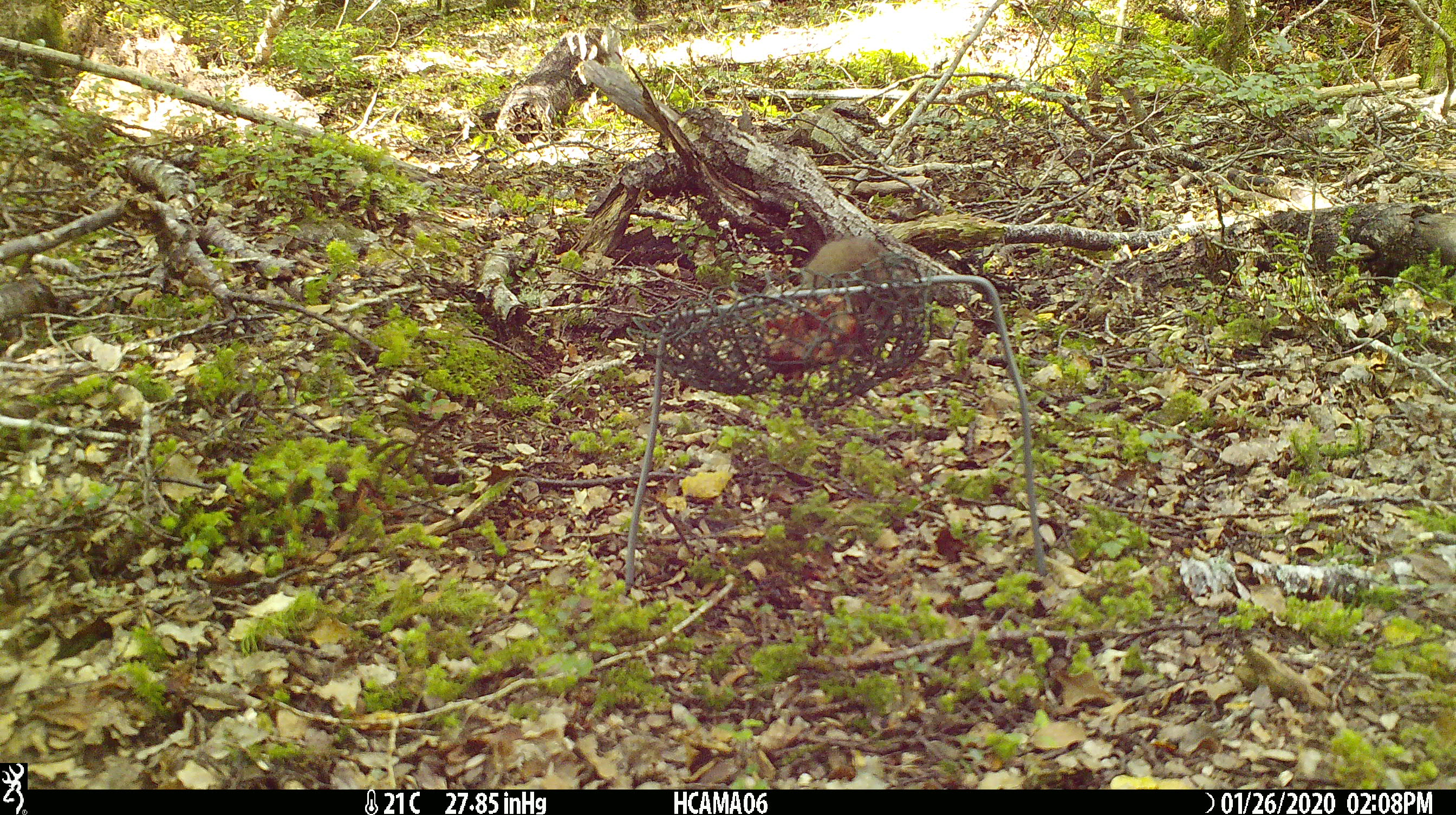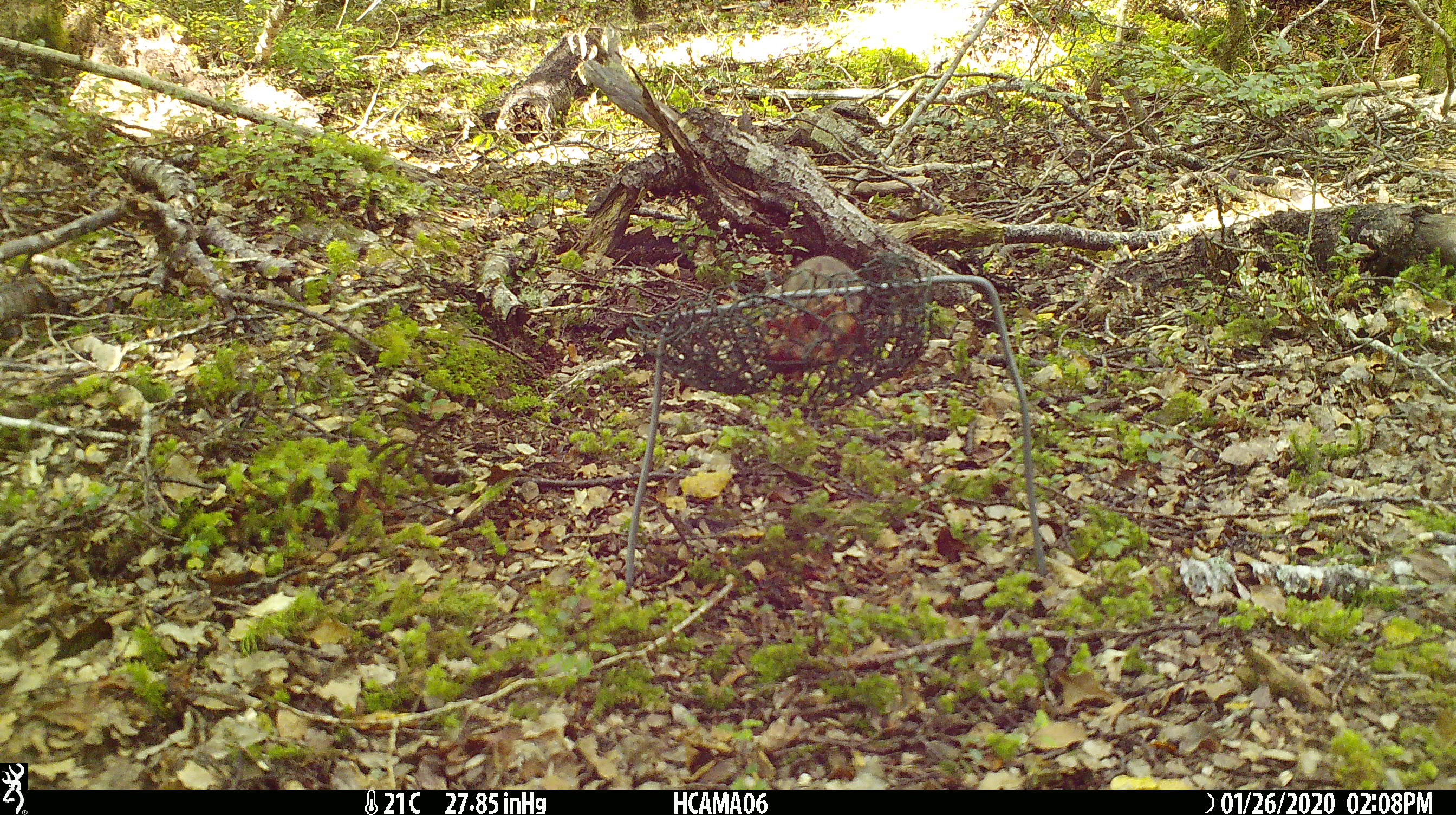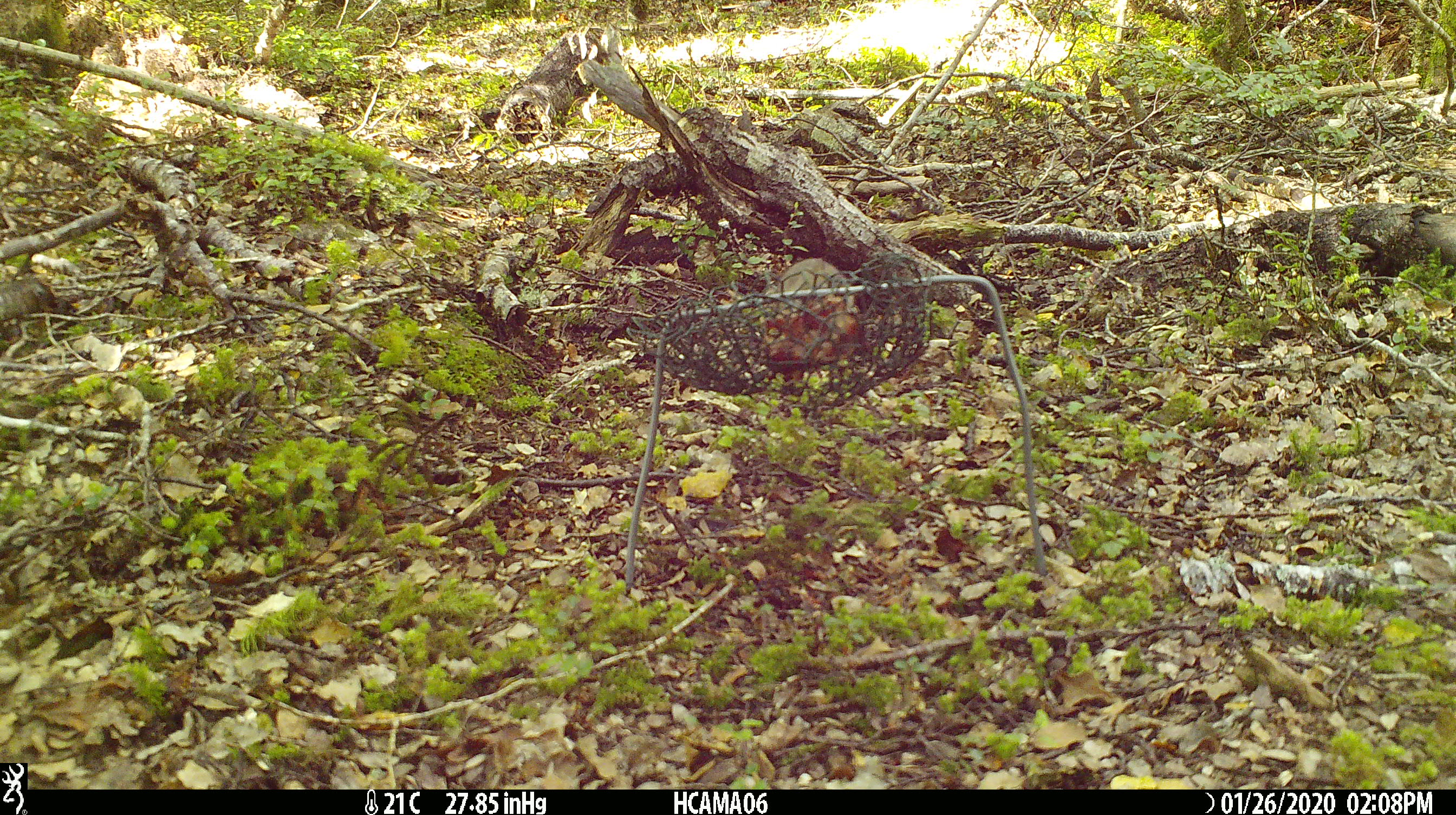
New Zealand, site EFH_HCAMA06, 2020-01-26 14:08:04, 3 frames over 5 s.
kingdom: Animalia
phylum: Chordata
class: Mammalia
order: Rodentia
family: Muridae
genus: Mus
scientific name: Mus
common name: mouse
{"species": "mouse (Mus)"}